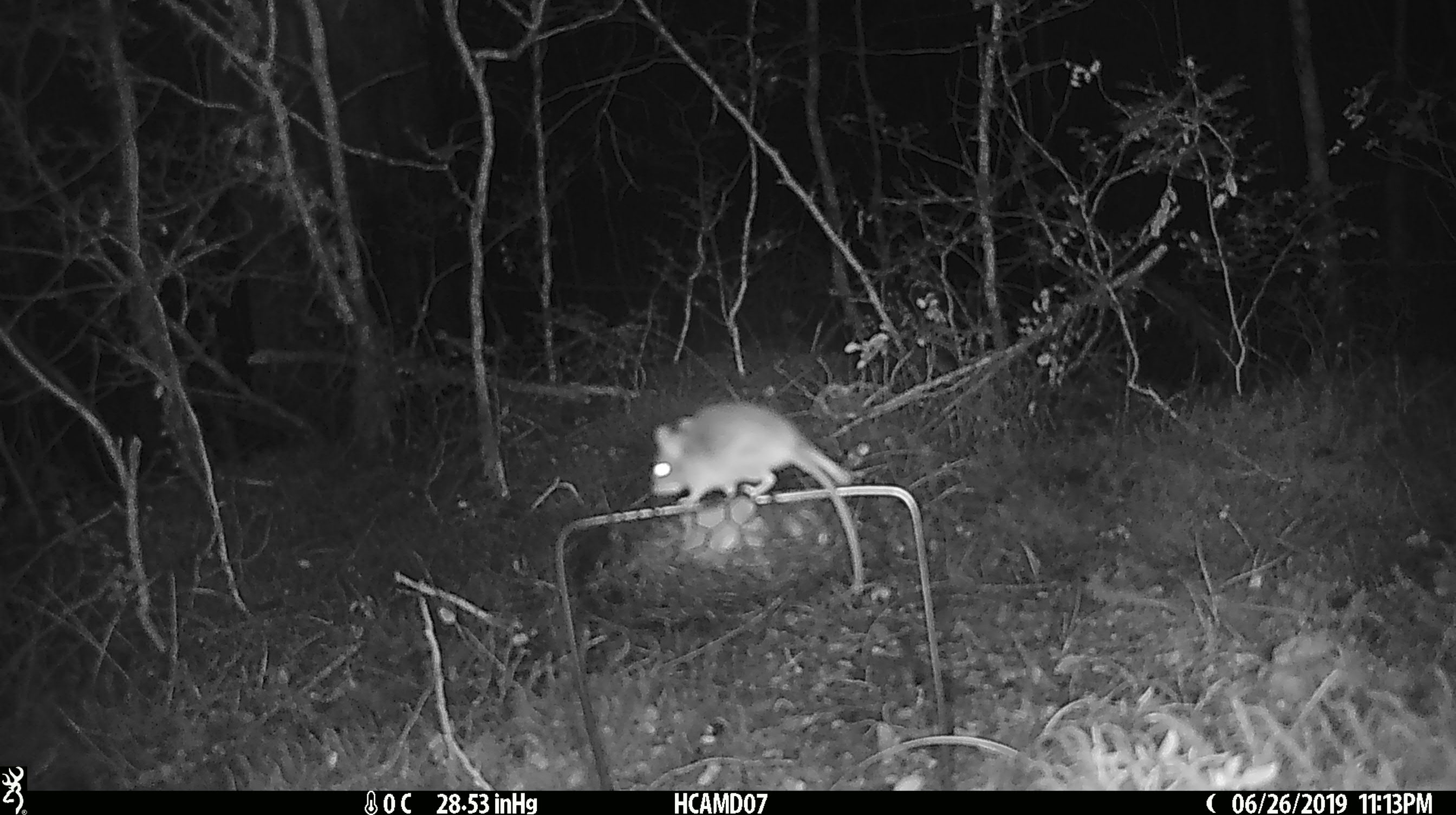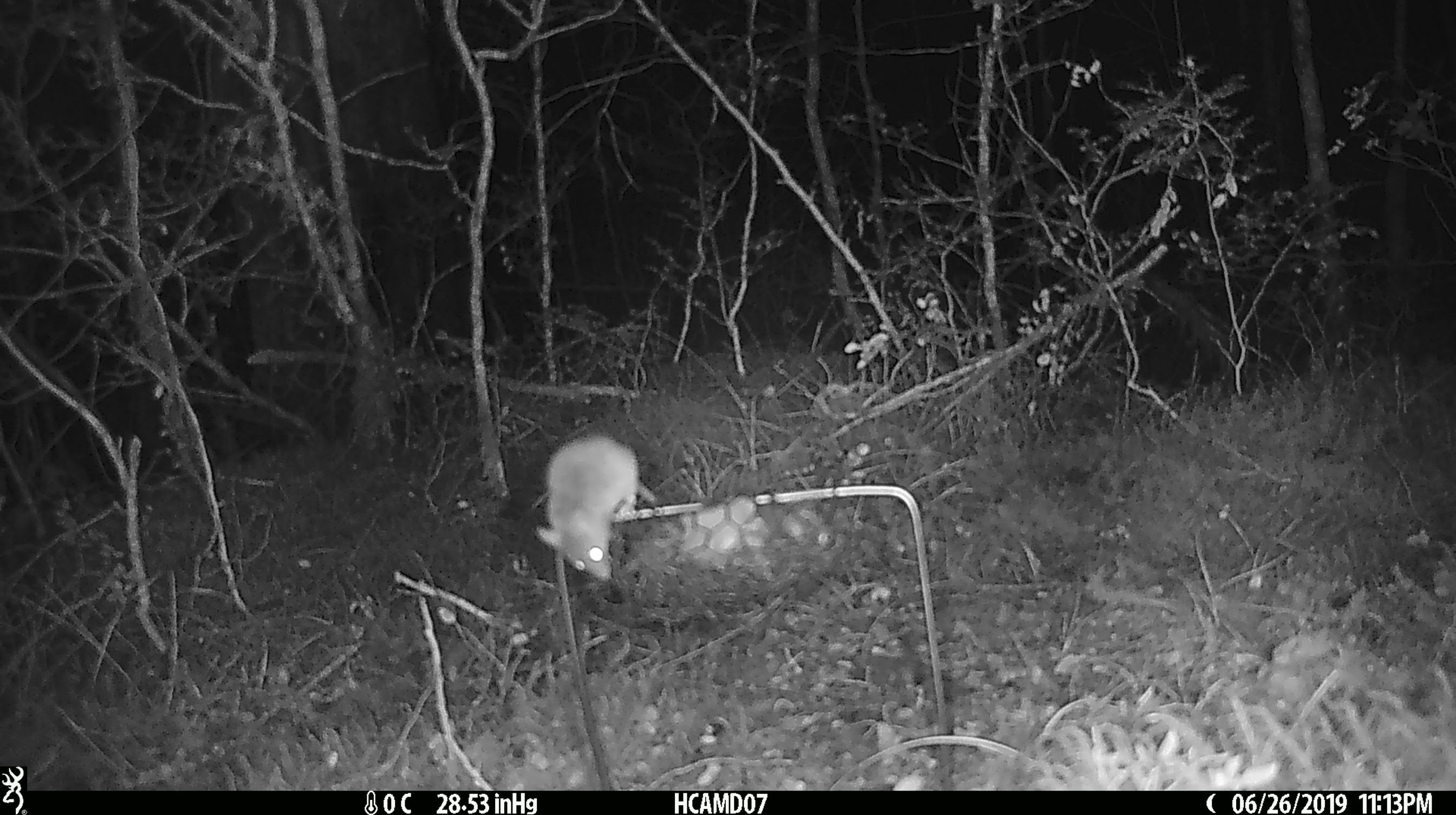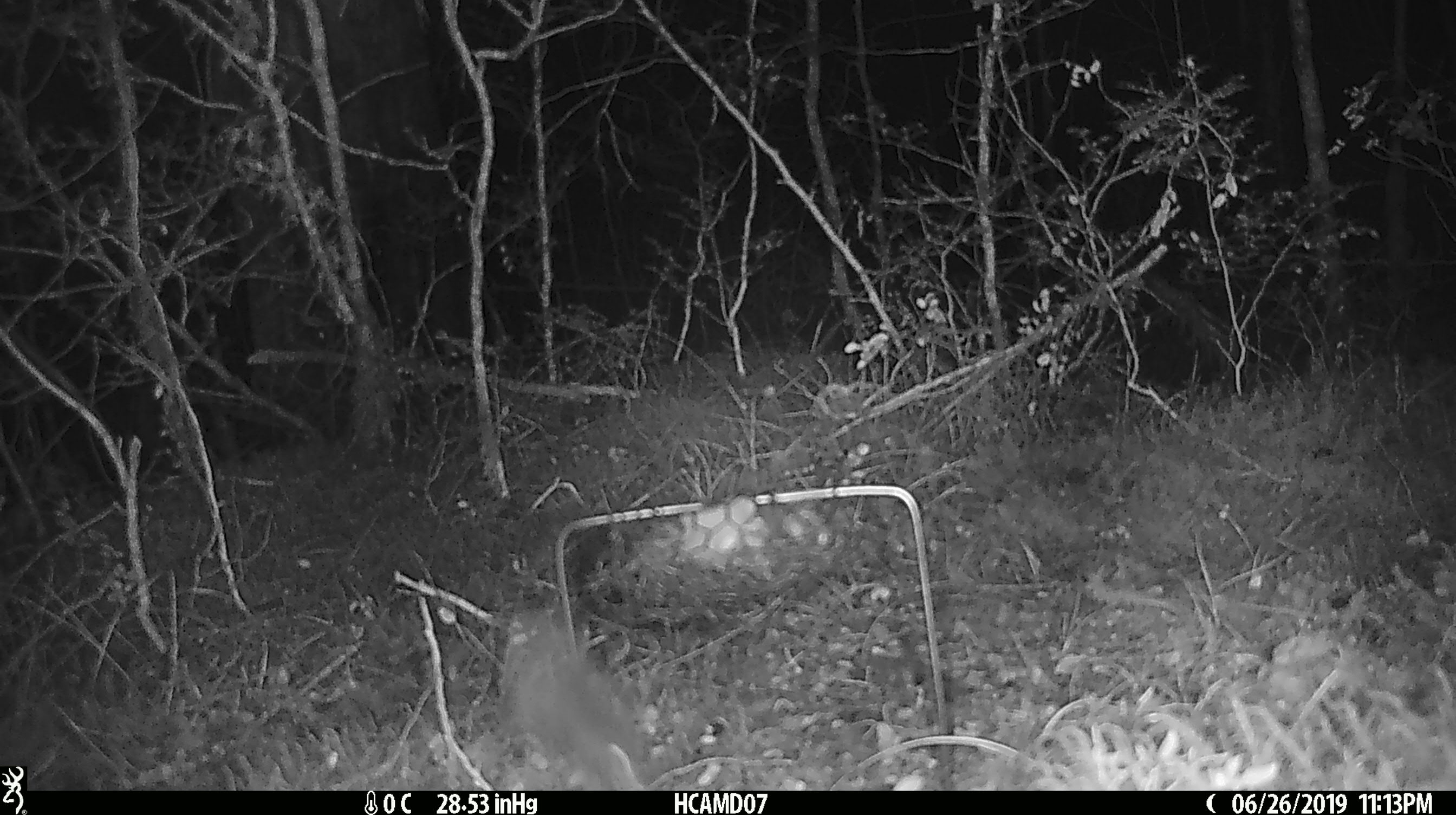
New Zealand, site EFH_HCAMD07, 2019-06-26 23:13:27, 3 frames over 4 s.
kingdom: Animalia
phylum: Chordata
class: Mammalia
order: Rodentia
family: Muridae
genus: Mus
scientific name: Mus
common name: mouse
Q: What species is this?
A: Mouse (Mus).